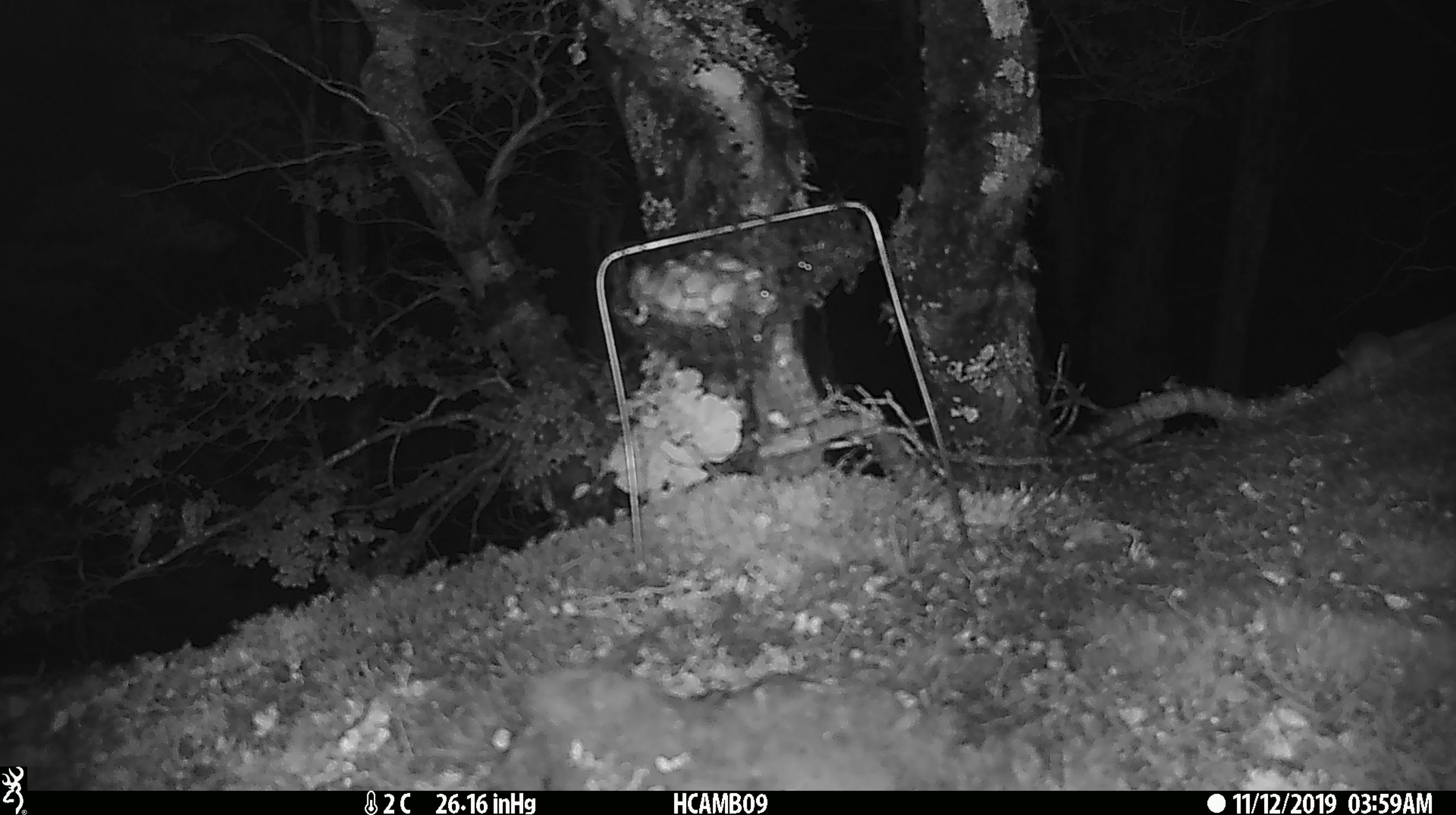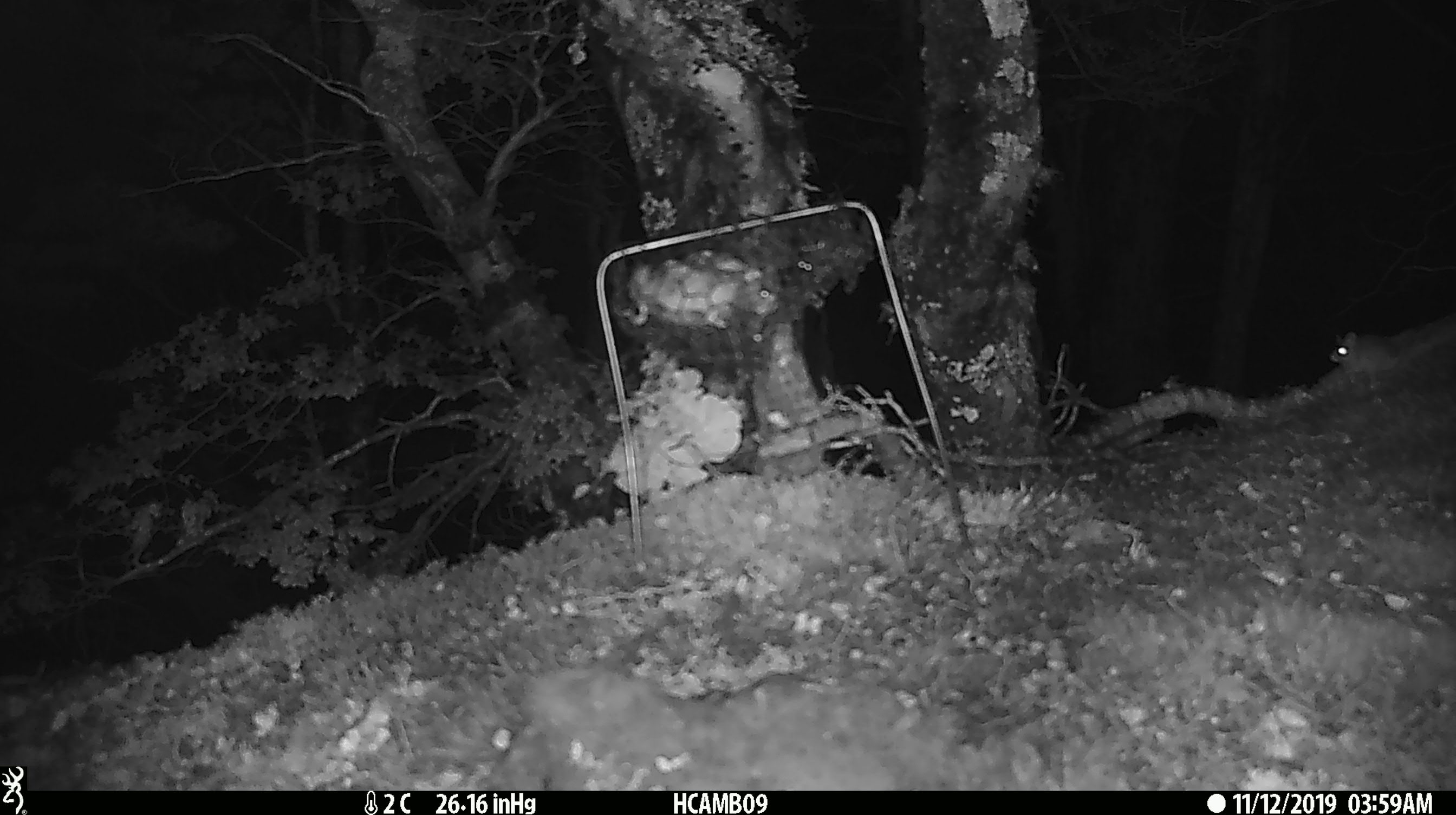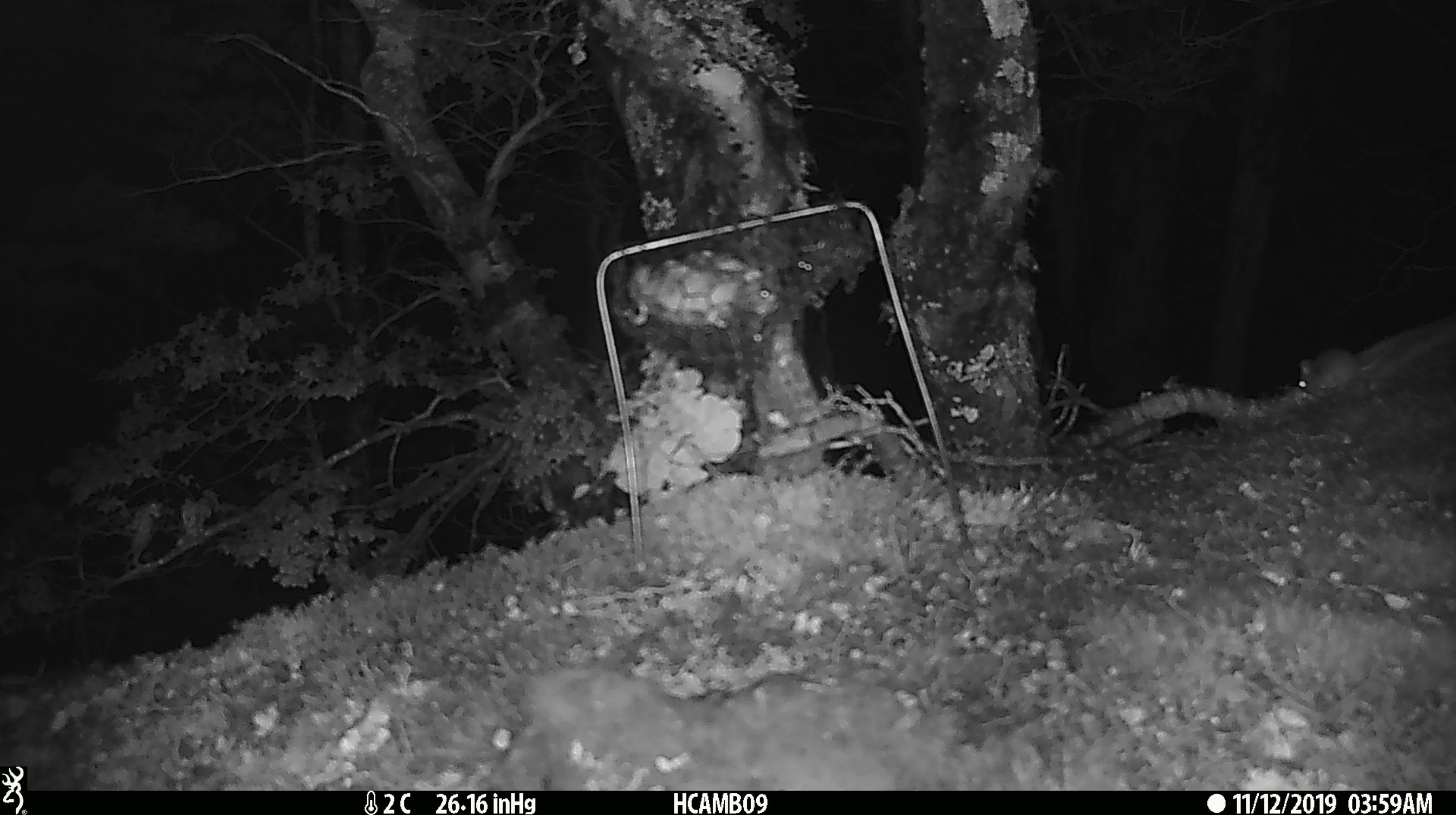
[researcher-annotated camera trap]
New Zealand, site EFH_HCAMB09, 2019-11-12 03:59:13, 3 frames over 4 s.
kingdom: Animalia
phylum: Chordata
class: Mammalia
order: Rodentia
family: Muridae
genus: Mus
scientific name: Mus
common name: mouse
Mouse (Mus).